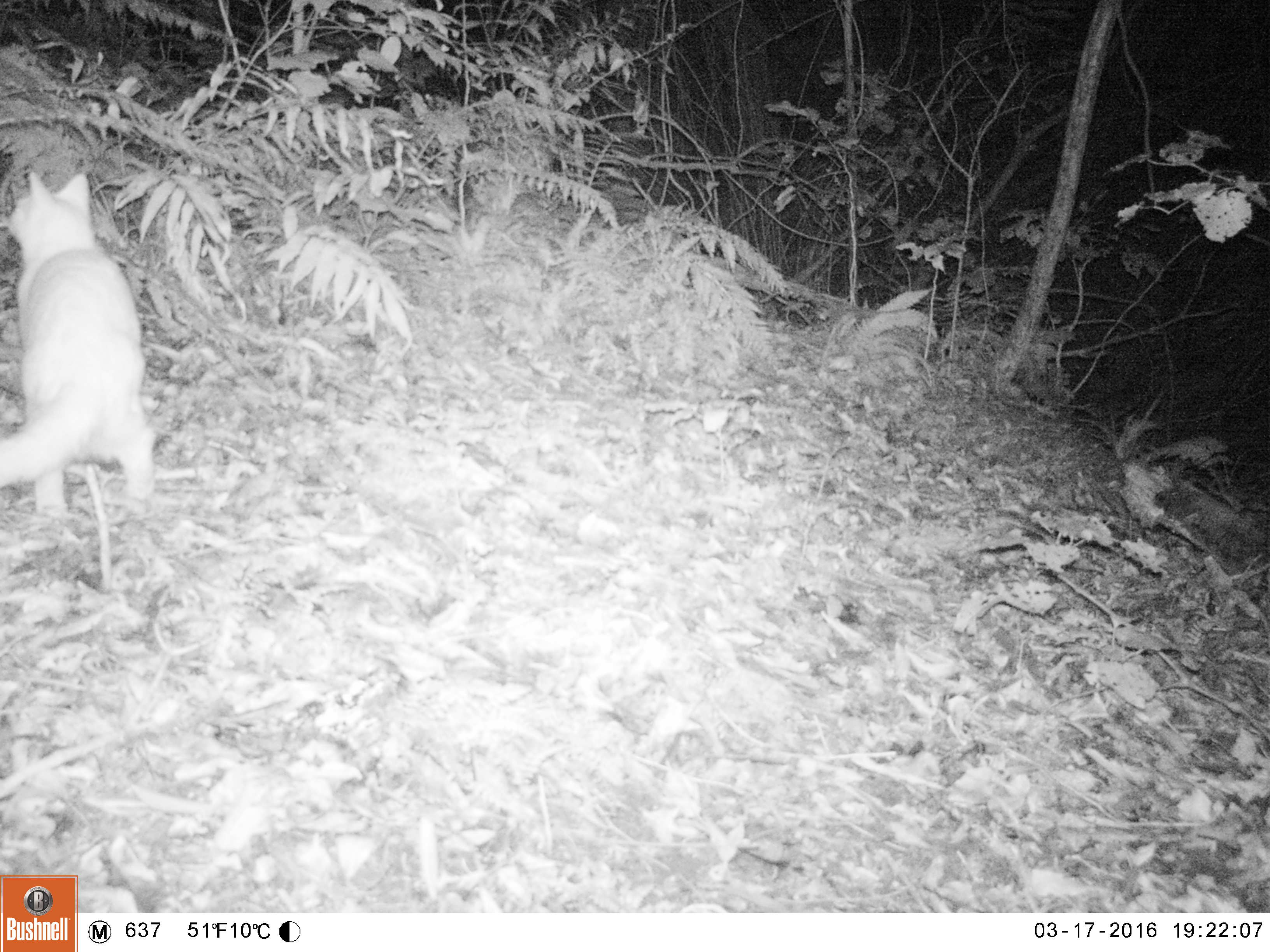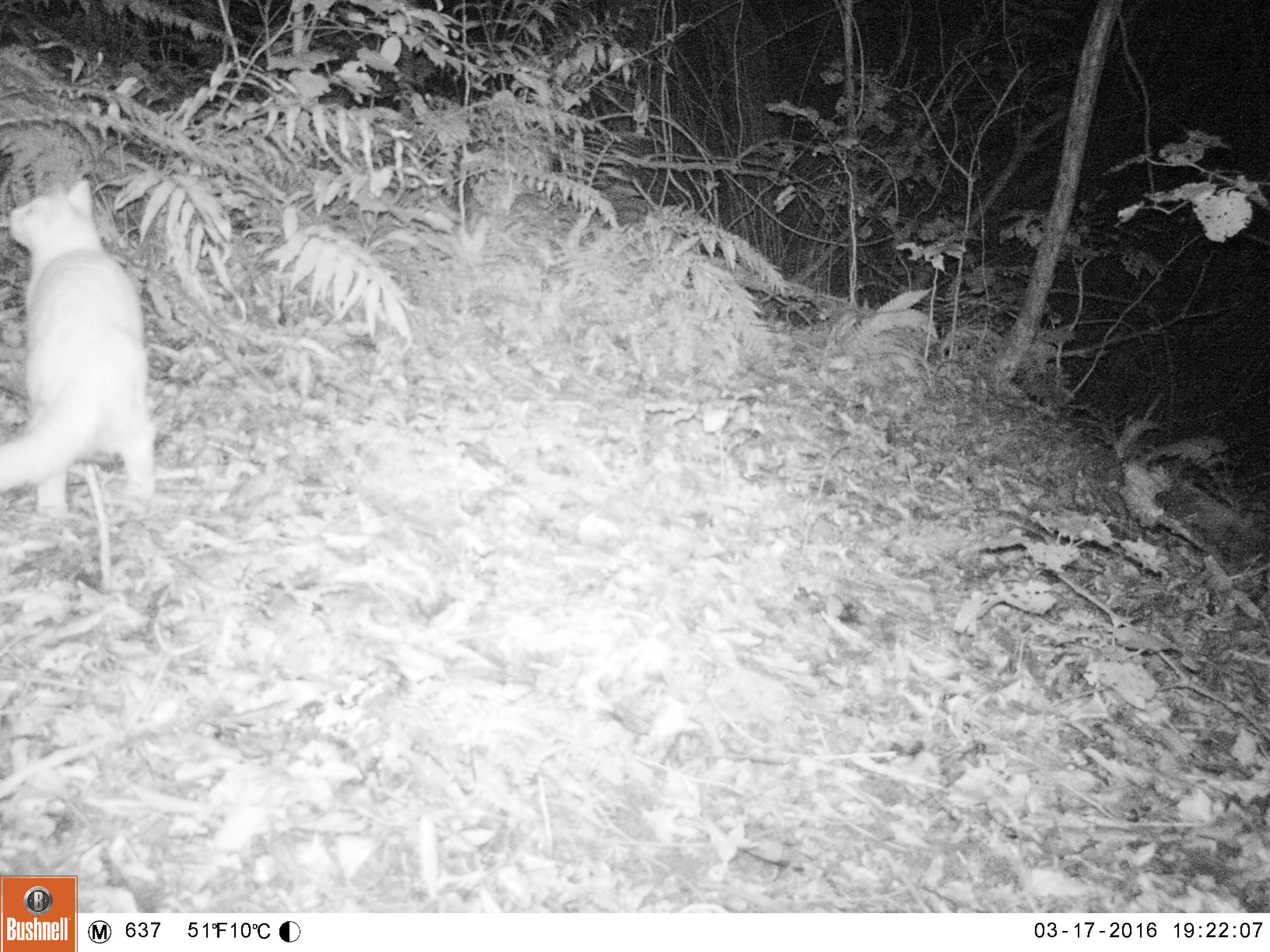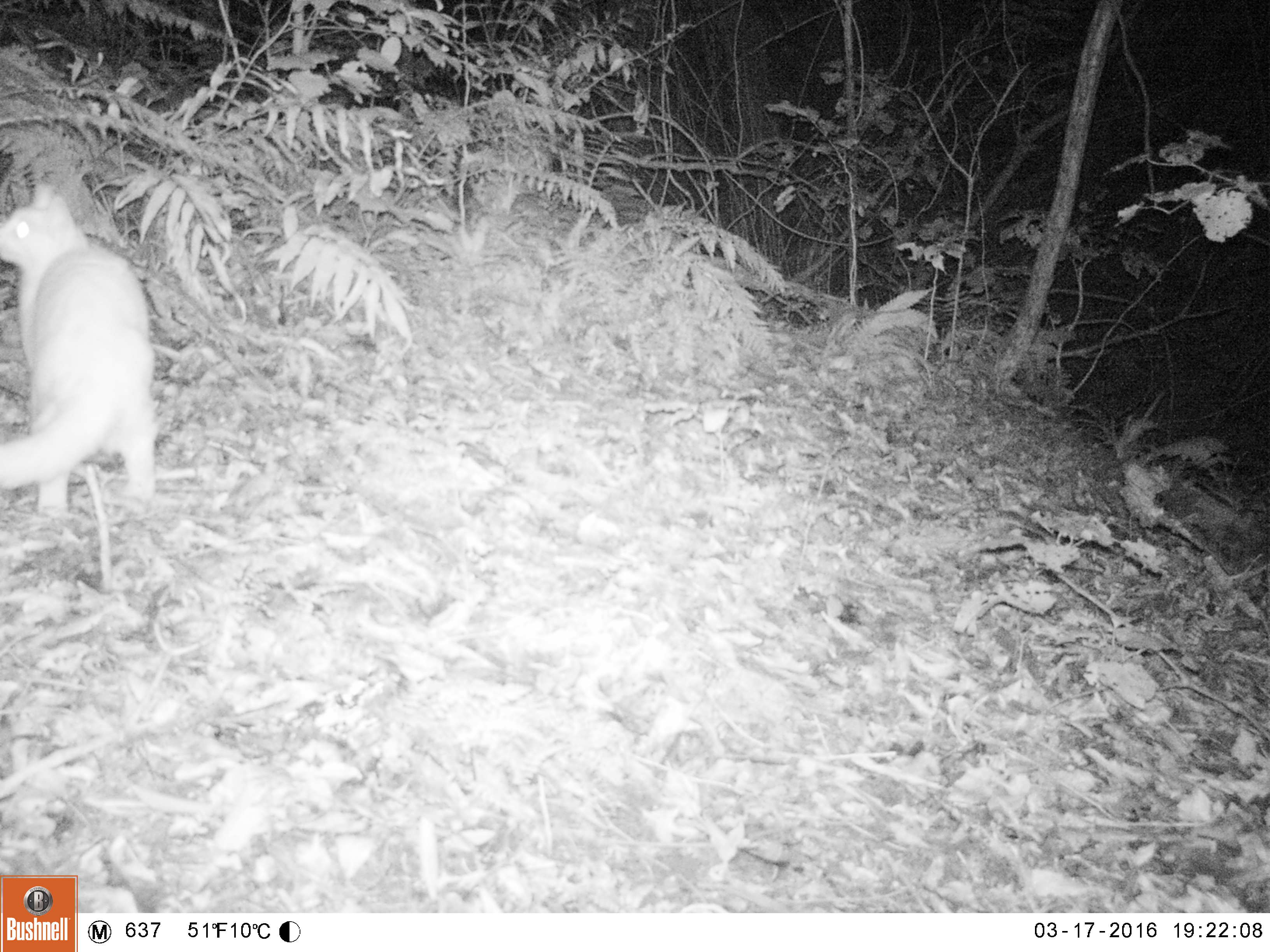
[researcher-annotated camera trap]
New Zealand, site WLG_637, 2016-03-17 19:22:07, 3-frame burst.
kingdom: Animalia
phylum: Chordata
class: Mammalia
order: Carnivora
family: Felidae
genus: Felis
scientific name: Felis catus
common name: domestic cat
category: cat